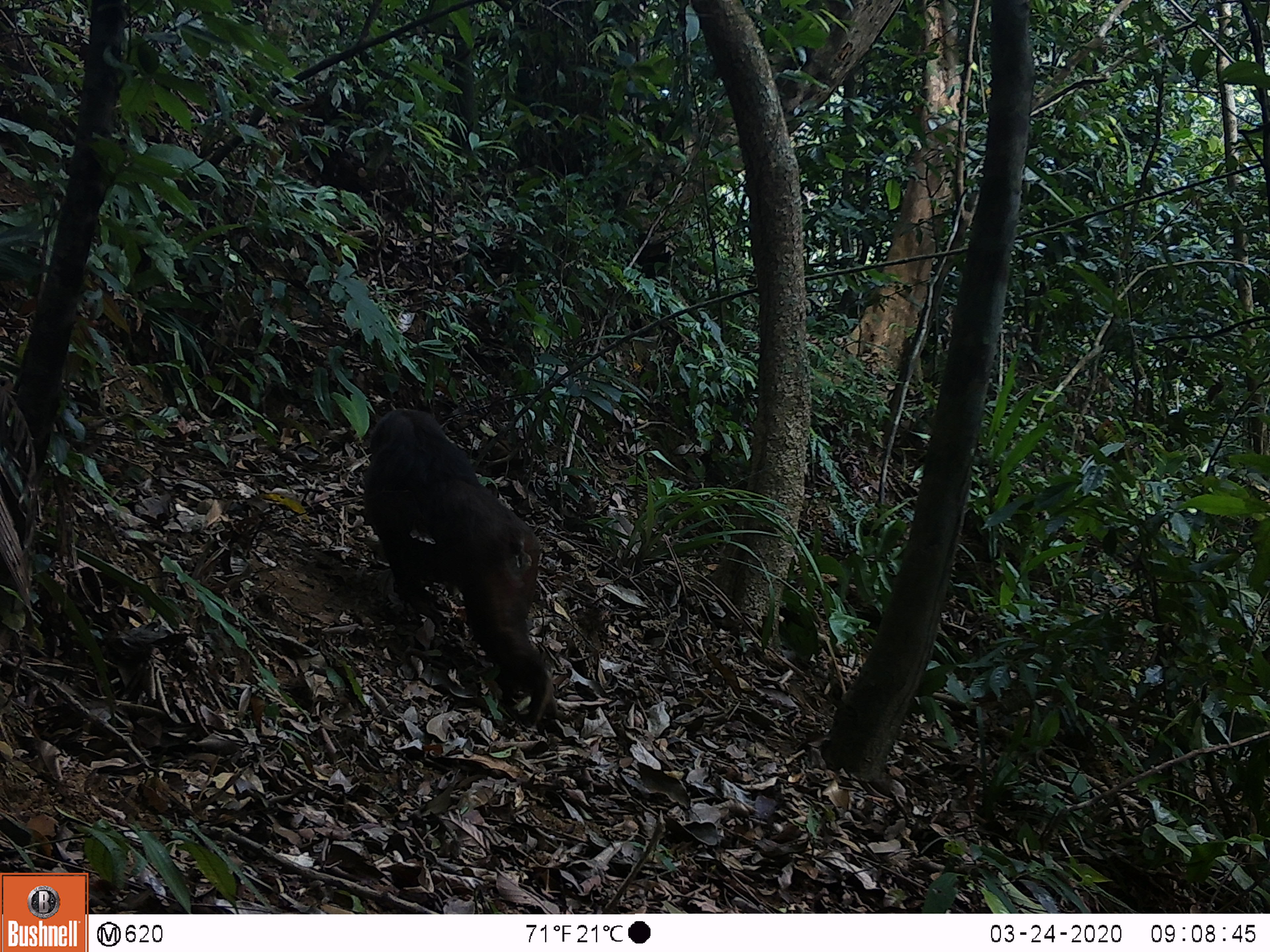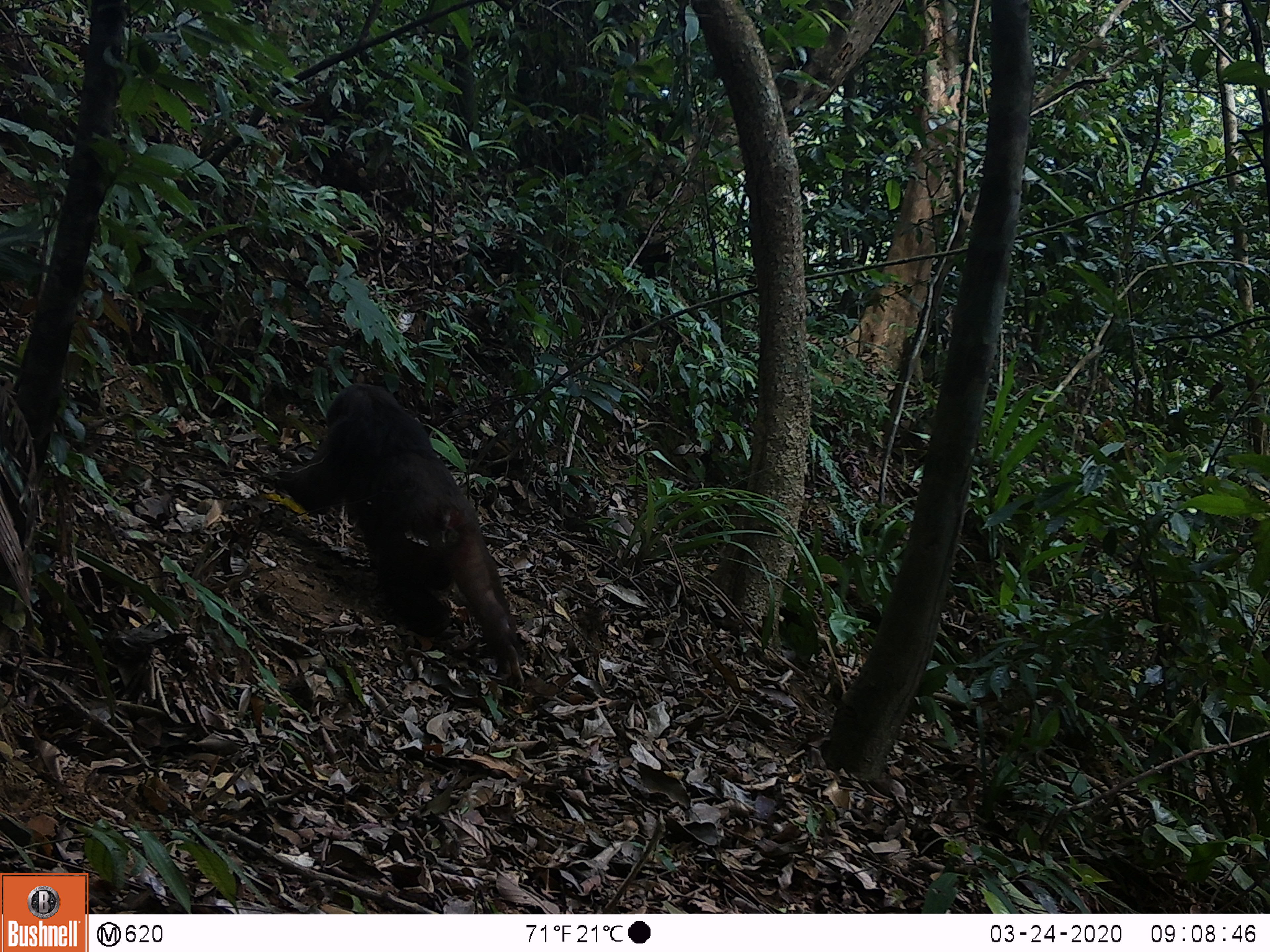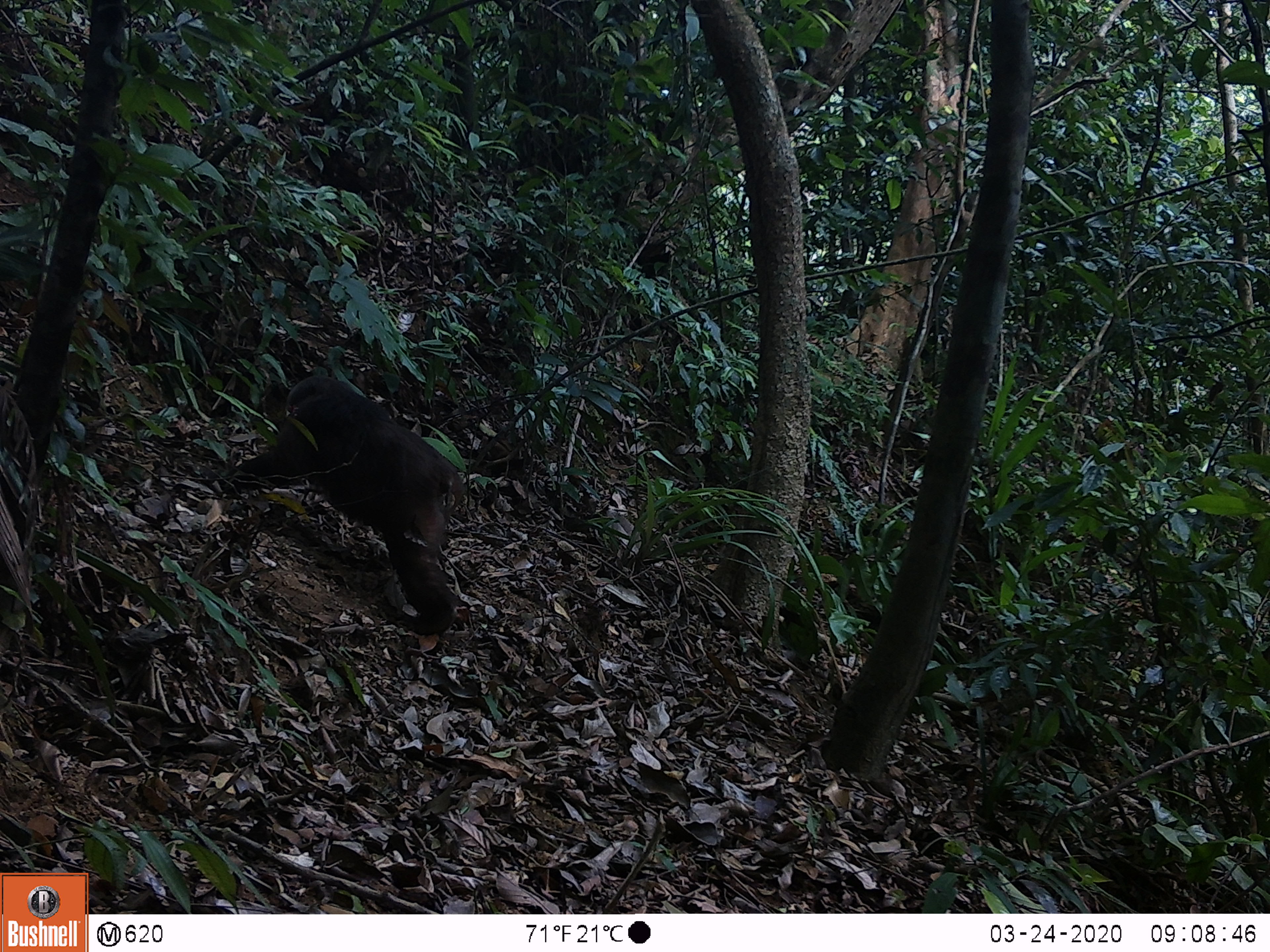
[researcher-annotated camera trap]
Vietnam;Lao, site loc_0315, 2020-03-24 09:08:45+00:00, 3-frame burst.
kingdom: Animalia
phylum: Chordata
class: Mammalia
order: Primates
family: Cercopithecidae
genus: Macaca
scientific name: Macaca arctoides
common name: stump-tailed macaque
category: stump tailed macaque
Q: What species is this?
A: Stump tailed macaque (stump-tailed macaque) (Macaca arctoides).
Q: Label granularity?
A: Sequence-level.